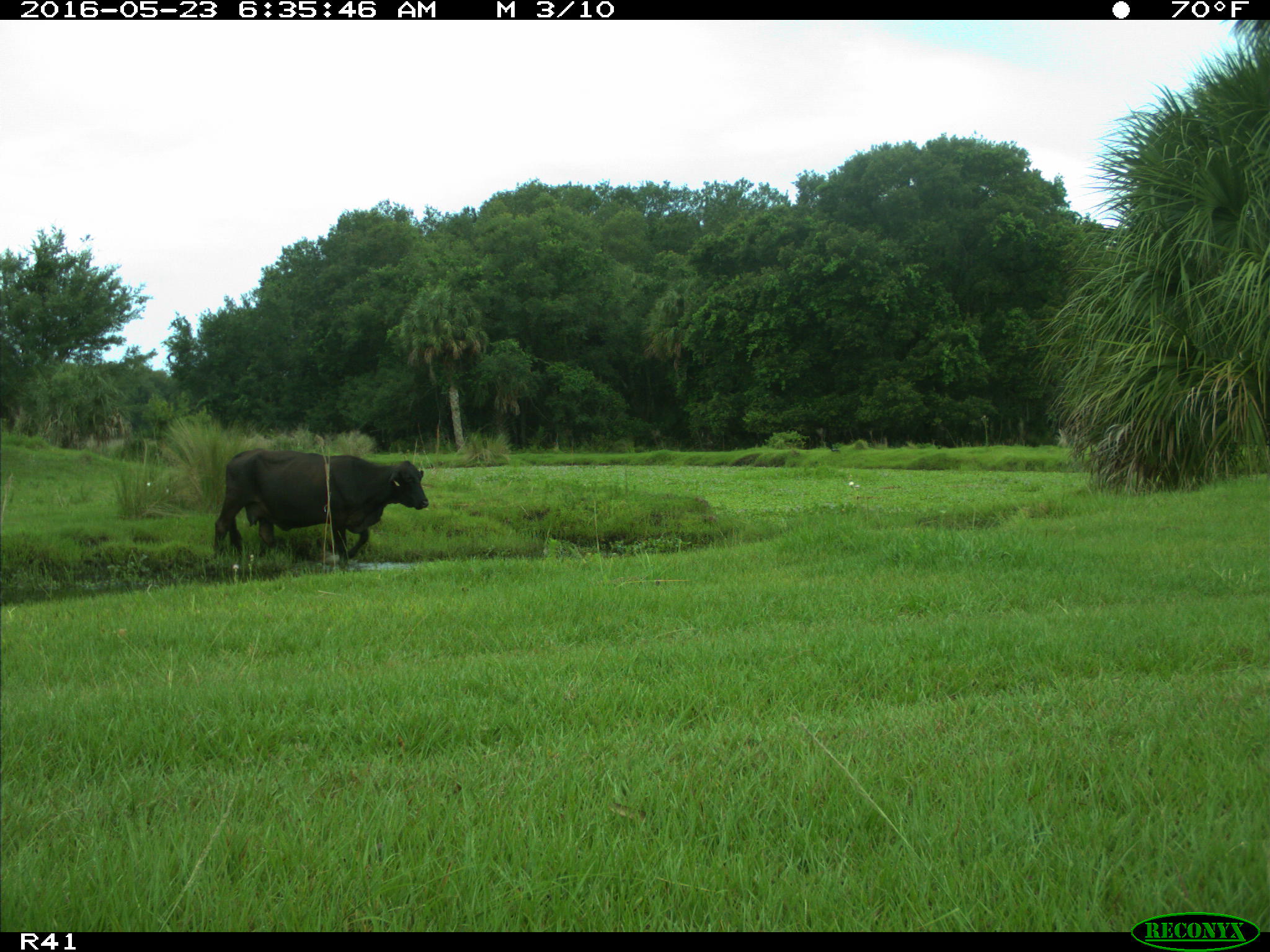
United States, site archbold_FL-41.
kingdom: Animalia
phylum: Chordata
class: Mammalia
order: Artiodactyla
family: Bovidae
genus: Bos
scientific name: Bos taurus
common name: domestic cow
Bos taurus (domestic cow).